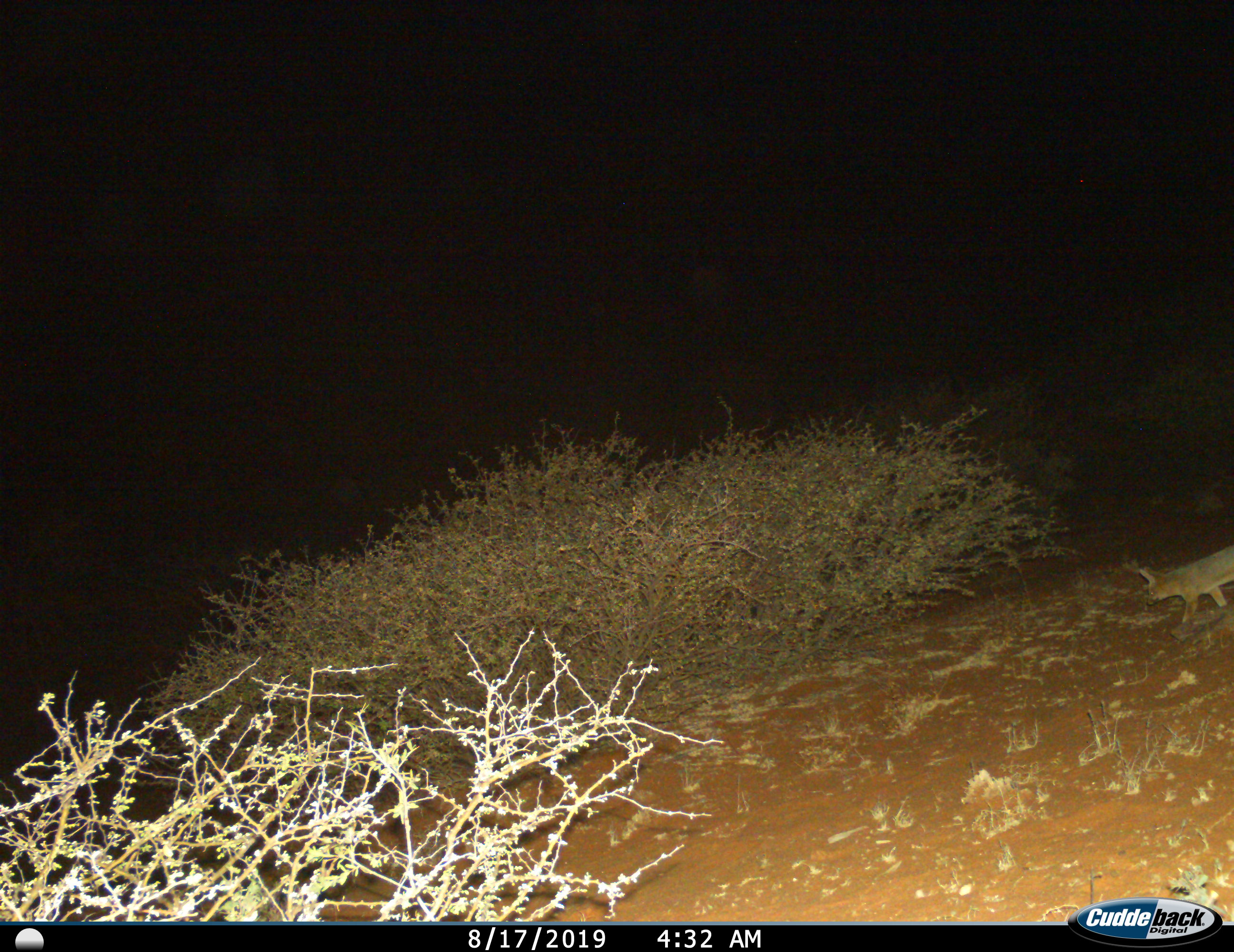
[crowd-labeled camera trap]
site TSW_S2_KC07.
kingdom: Animalia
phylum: Chordata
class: Mammalia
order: Carnivora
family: Canidae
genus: Vulpes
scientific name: Vulpes chama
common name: cape fox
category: foxcape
Foxcape (cape fox) (Vulpes chama), count 1. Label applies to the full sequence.